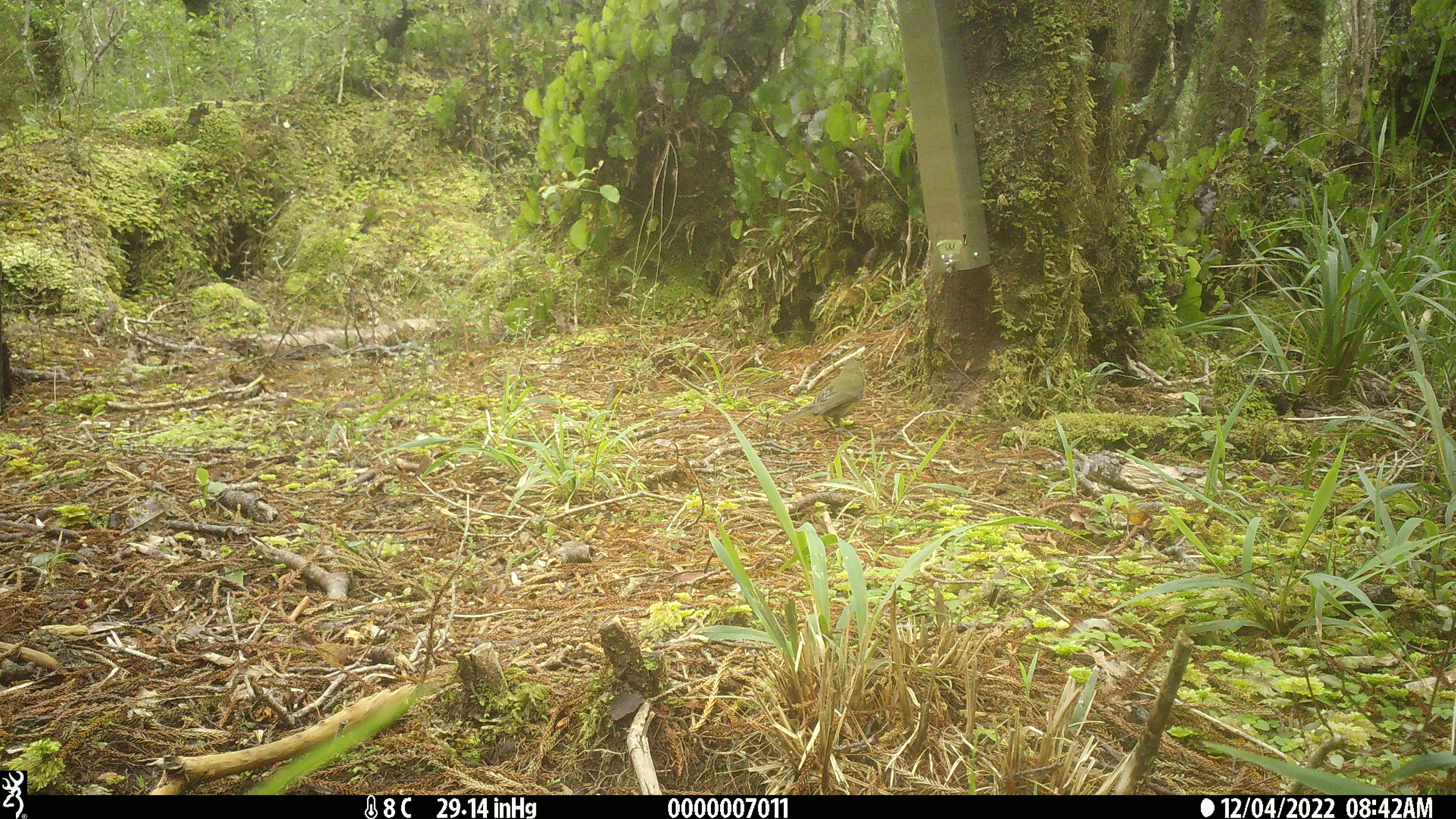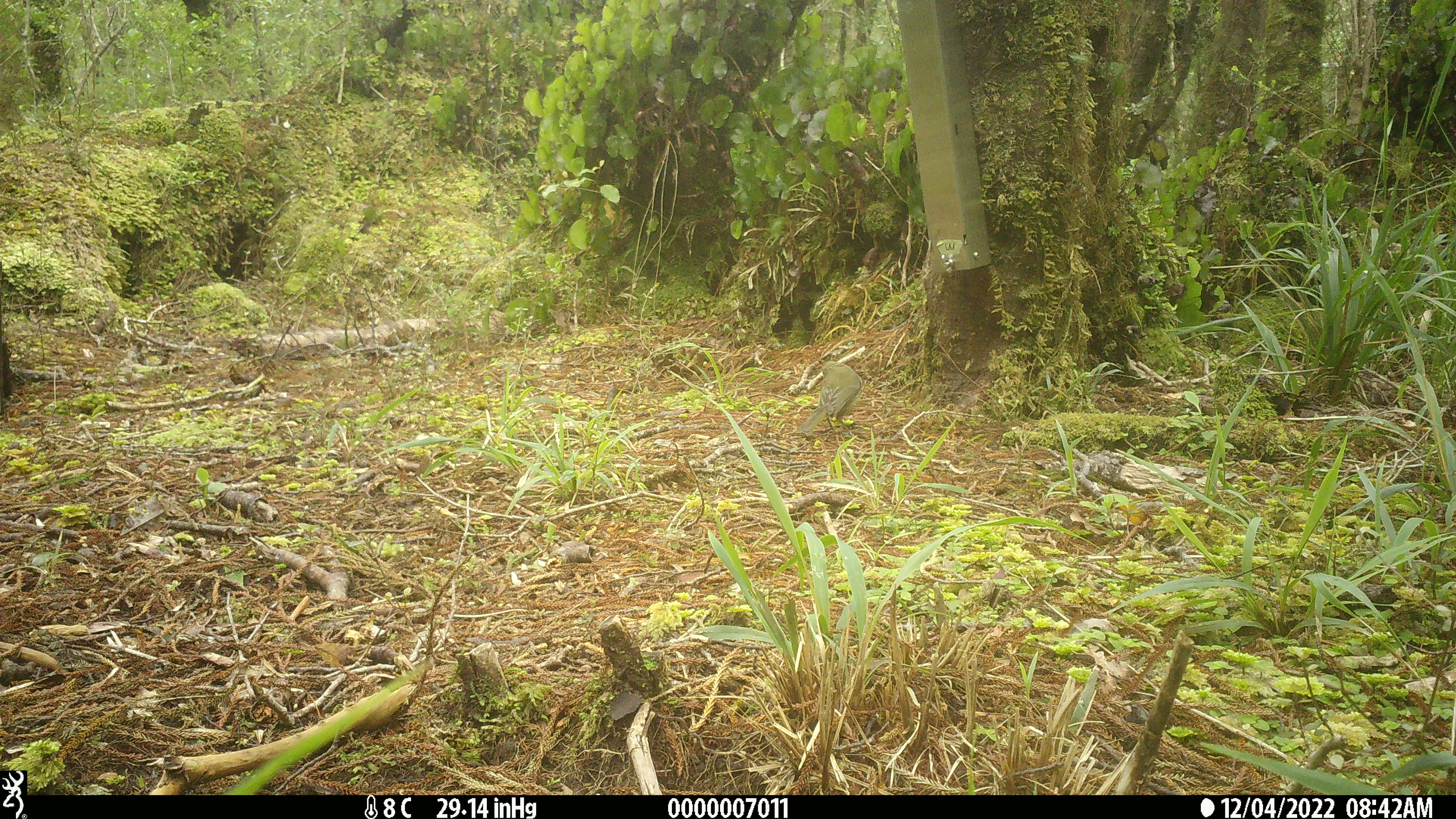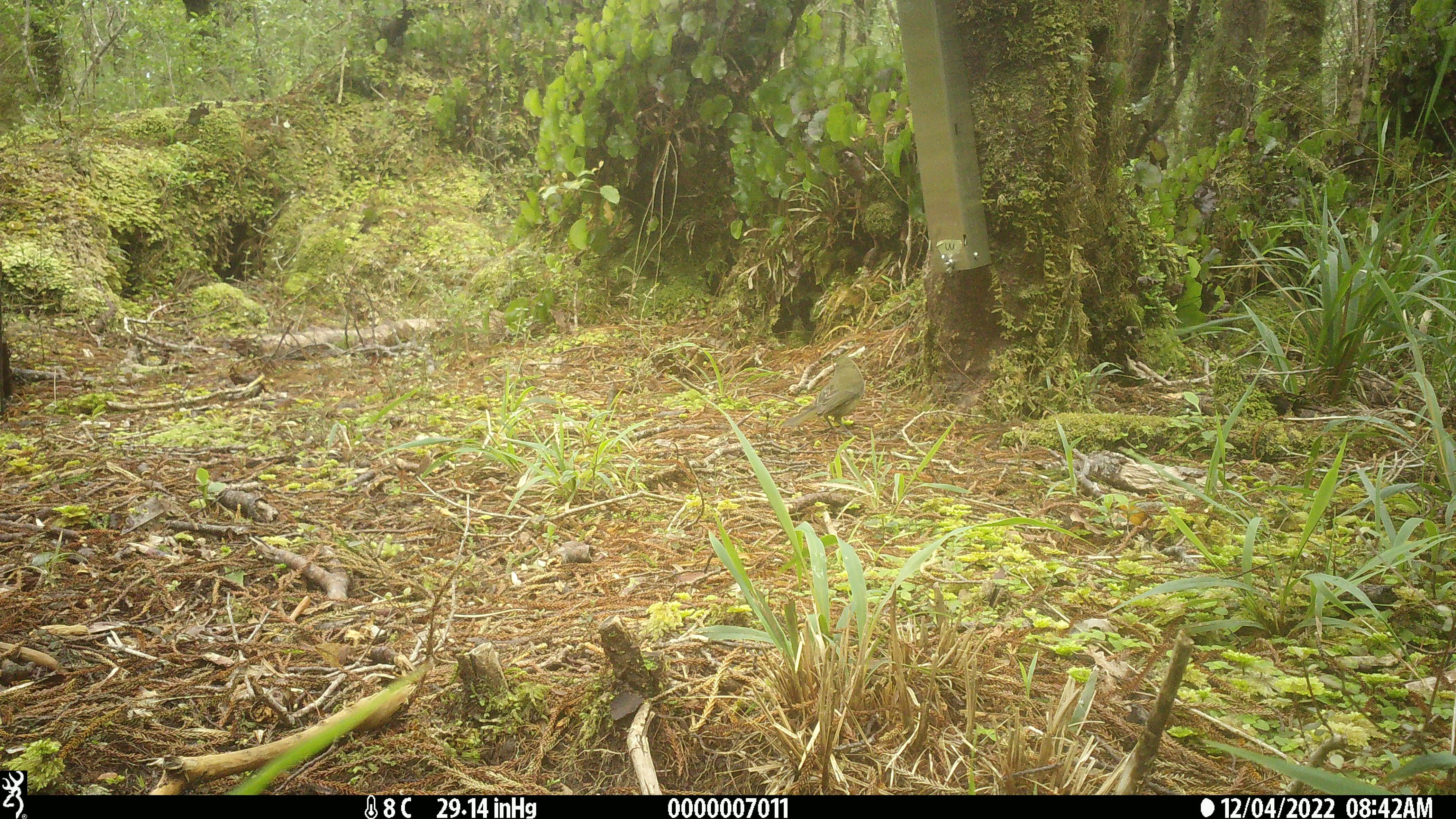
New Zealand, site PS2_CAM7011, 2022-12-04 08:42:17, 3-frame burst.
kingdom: Animalia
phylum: Chordata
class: Aves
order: Passeriformes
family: Meliphagidae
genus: Anthornis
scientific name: Anthornis melanura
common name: new zealand bellbird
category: bellbird